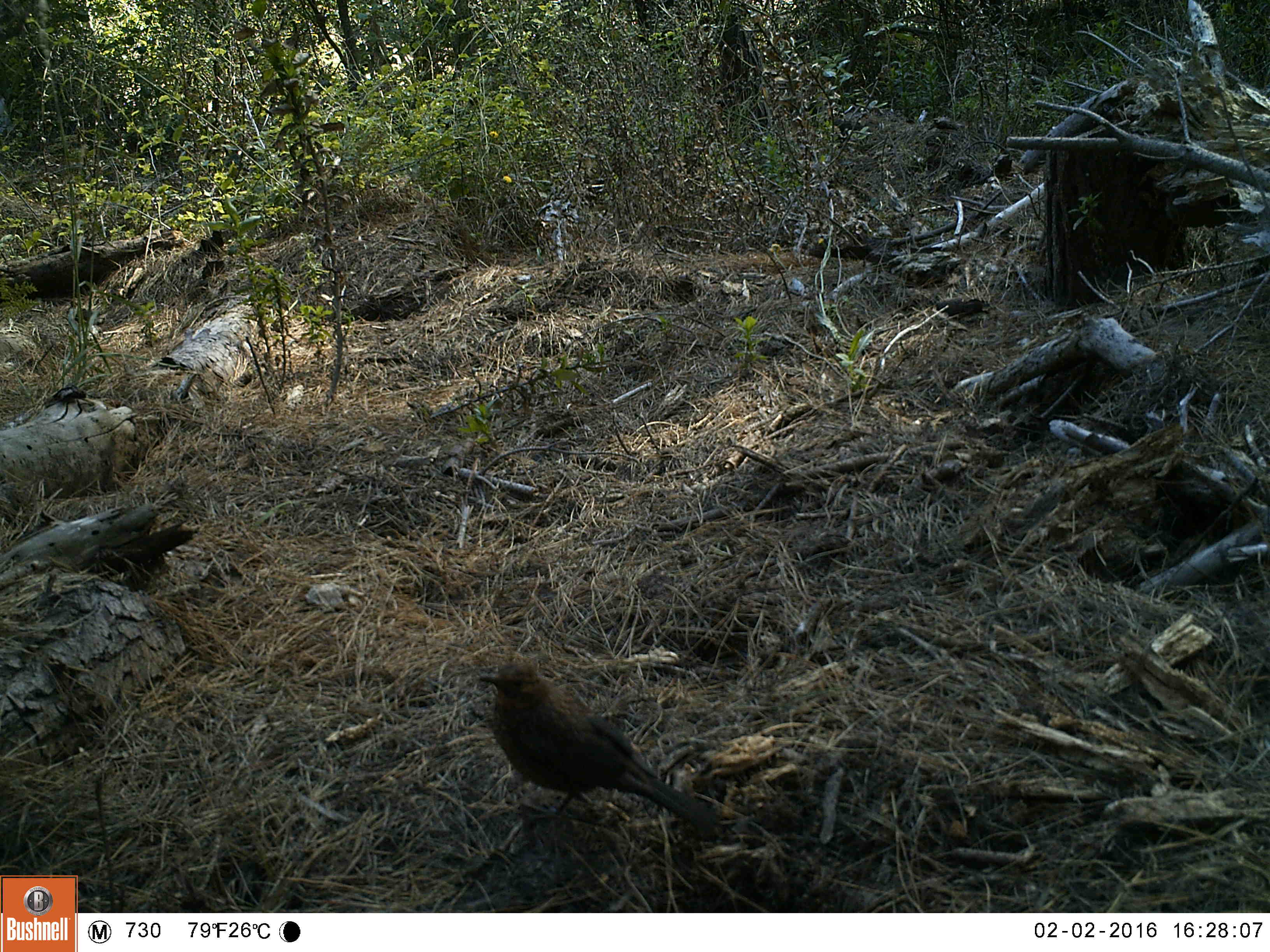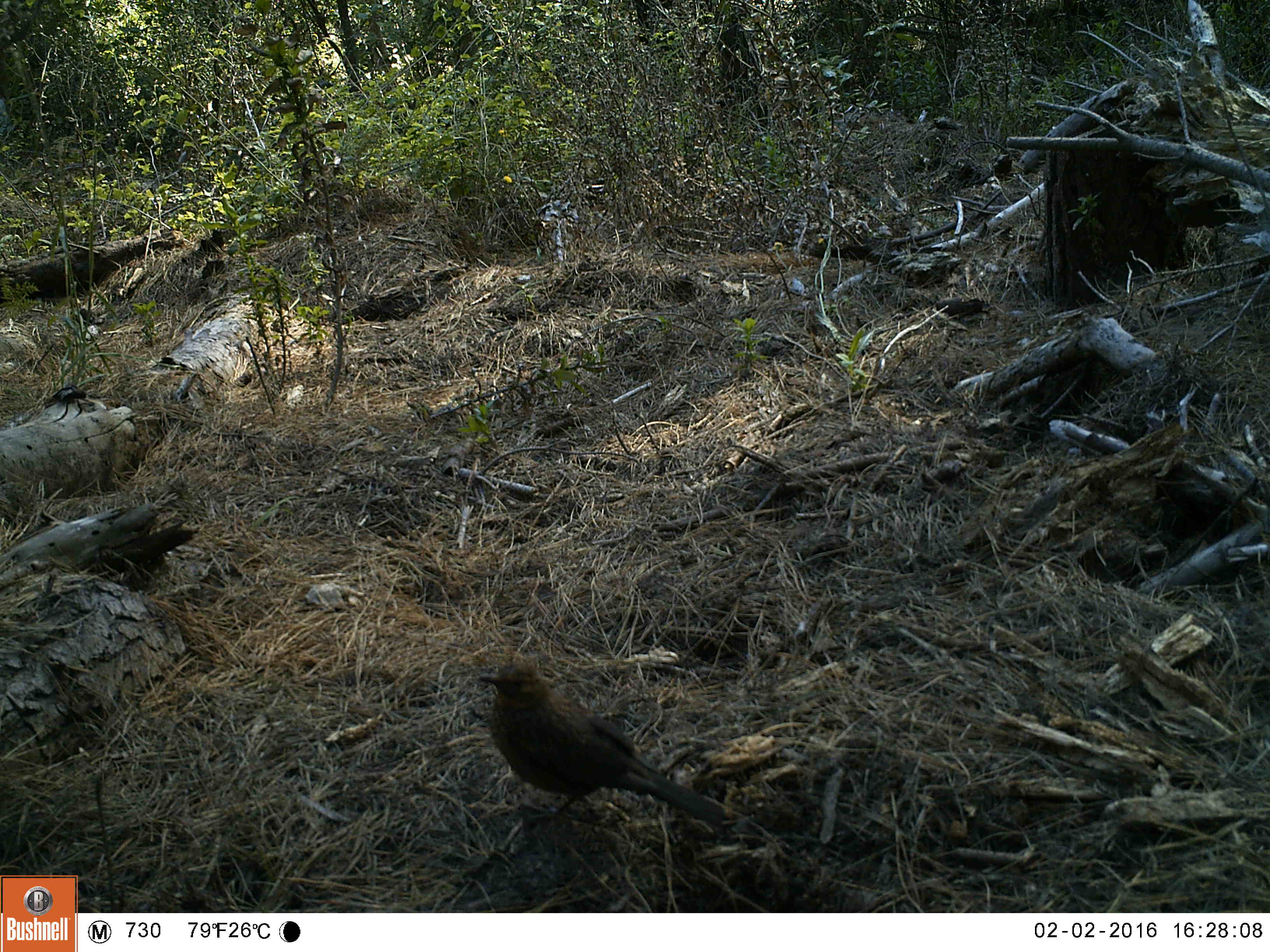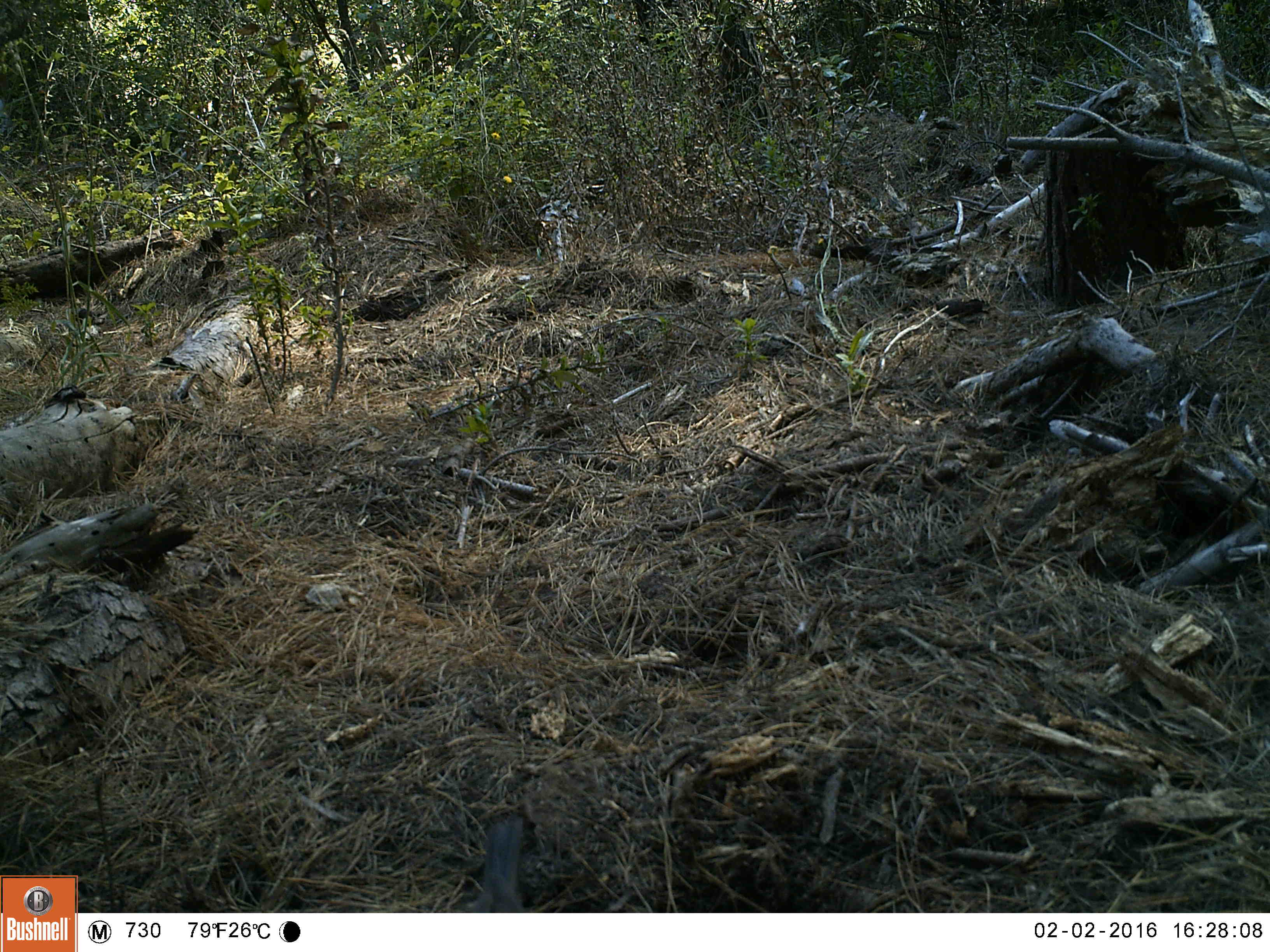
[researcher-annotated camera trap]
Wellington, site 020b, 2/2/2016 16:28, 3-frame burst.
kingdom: Animalia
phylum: Chordata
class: Aves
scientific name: Aves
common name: bird